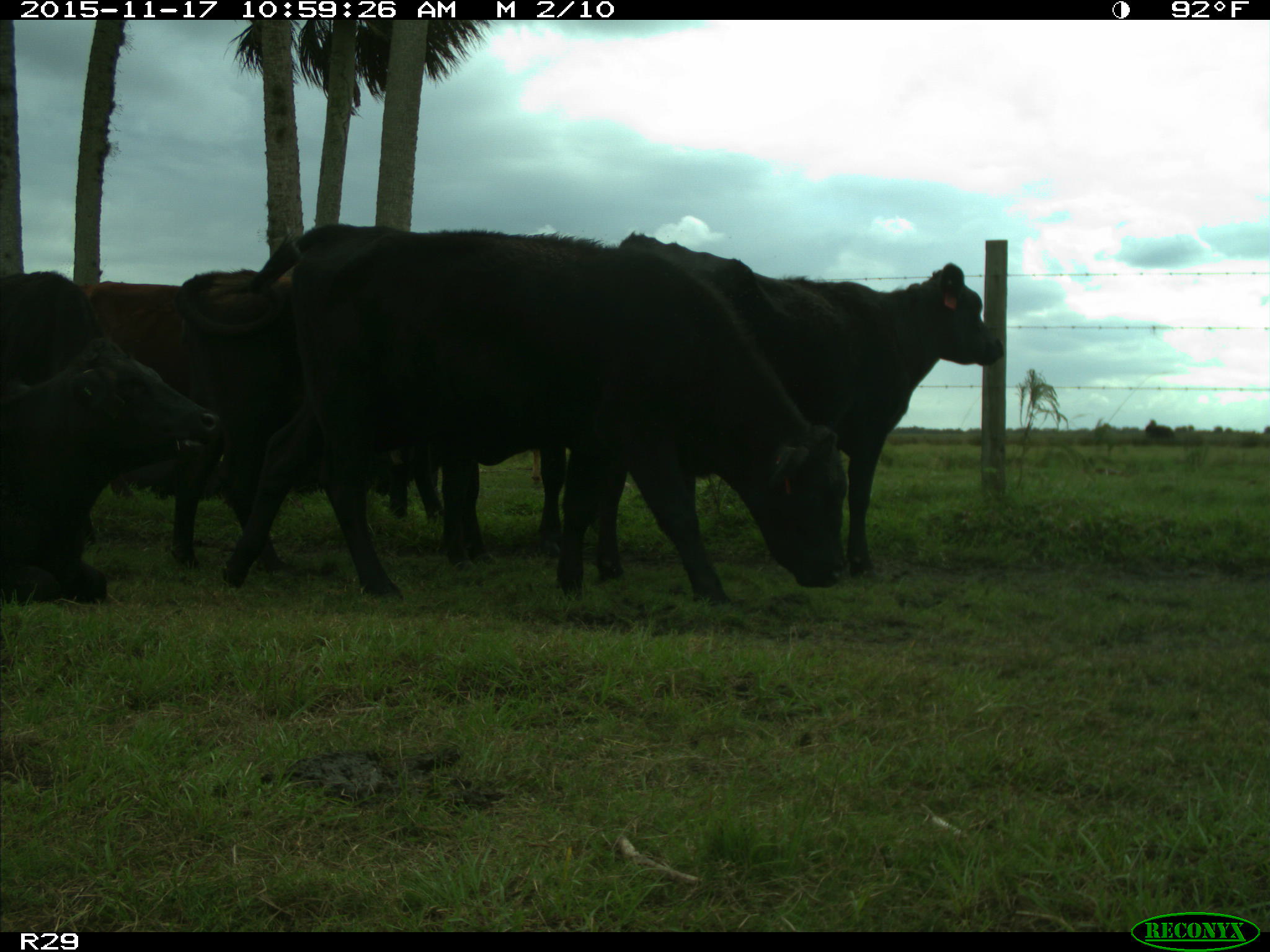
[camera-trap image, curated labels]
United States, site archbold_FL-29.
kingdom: Animalia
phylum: Chordata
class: Mammalia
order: Artiodactyla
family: Bovidae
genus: Bos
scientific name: Bos taurus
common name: domestic cow